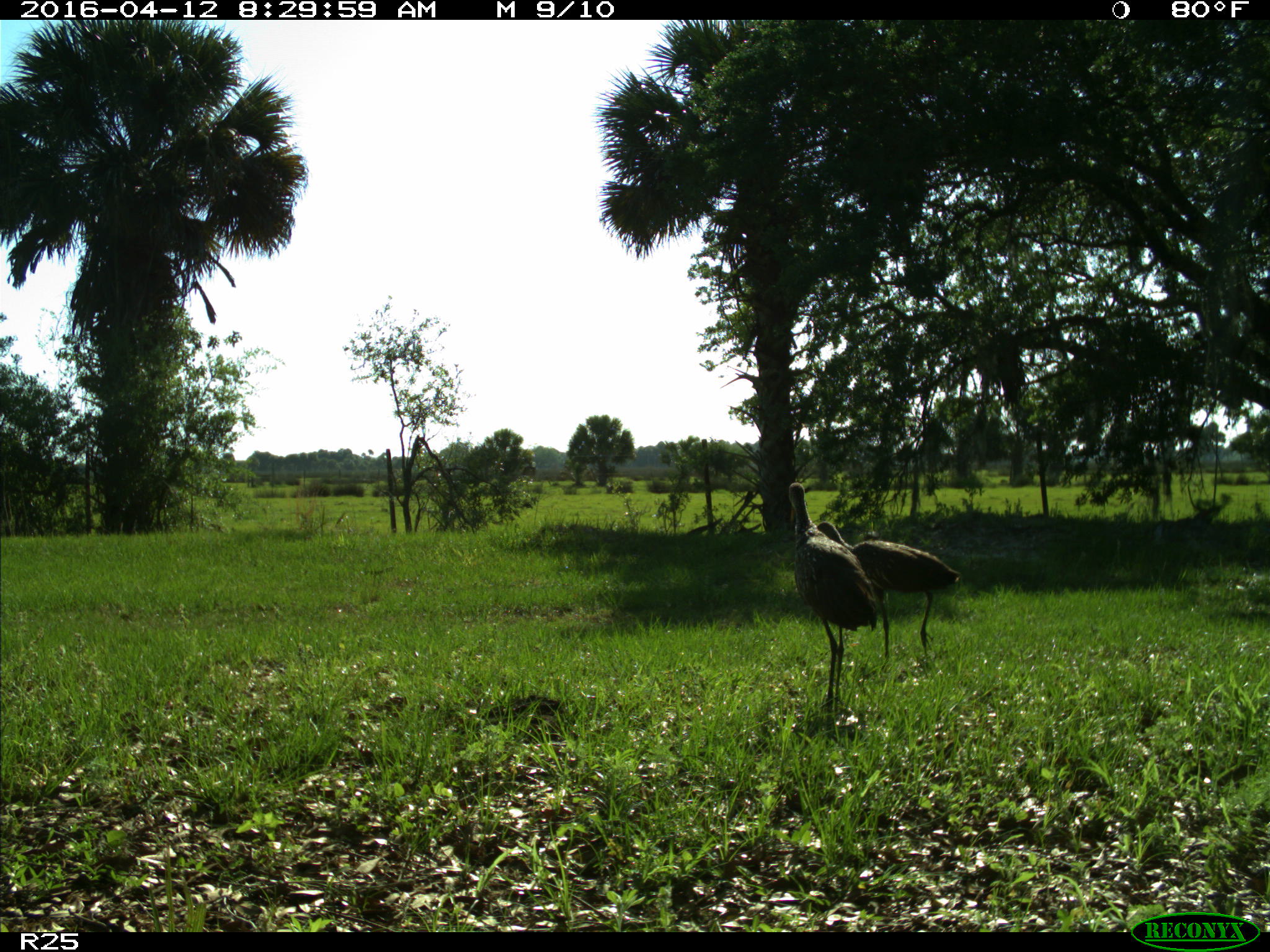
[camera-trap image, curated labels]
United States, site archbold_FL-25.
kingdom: Animalia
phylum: Chordata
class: Aves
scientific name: Aves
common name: birds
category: unidentified bird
Unidentified bird (birds) (Aves).